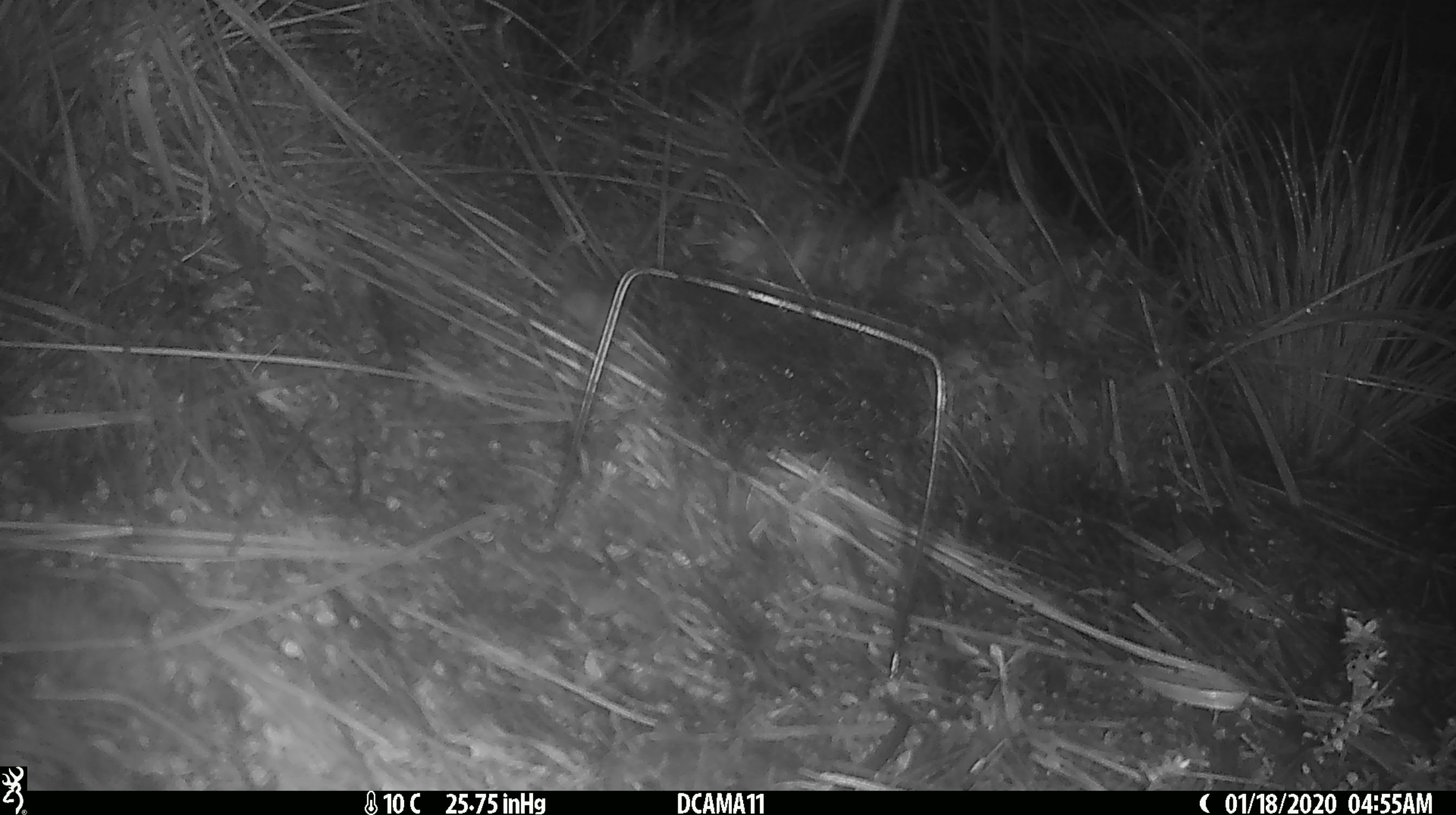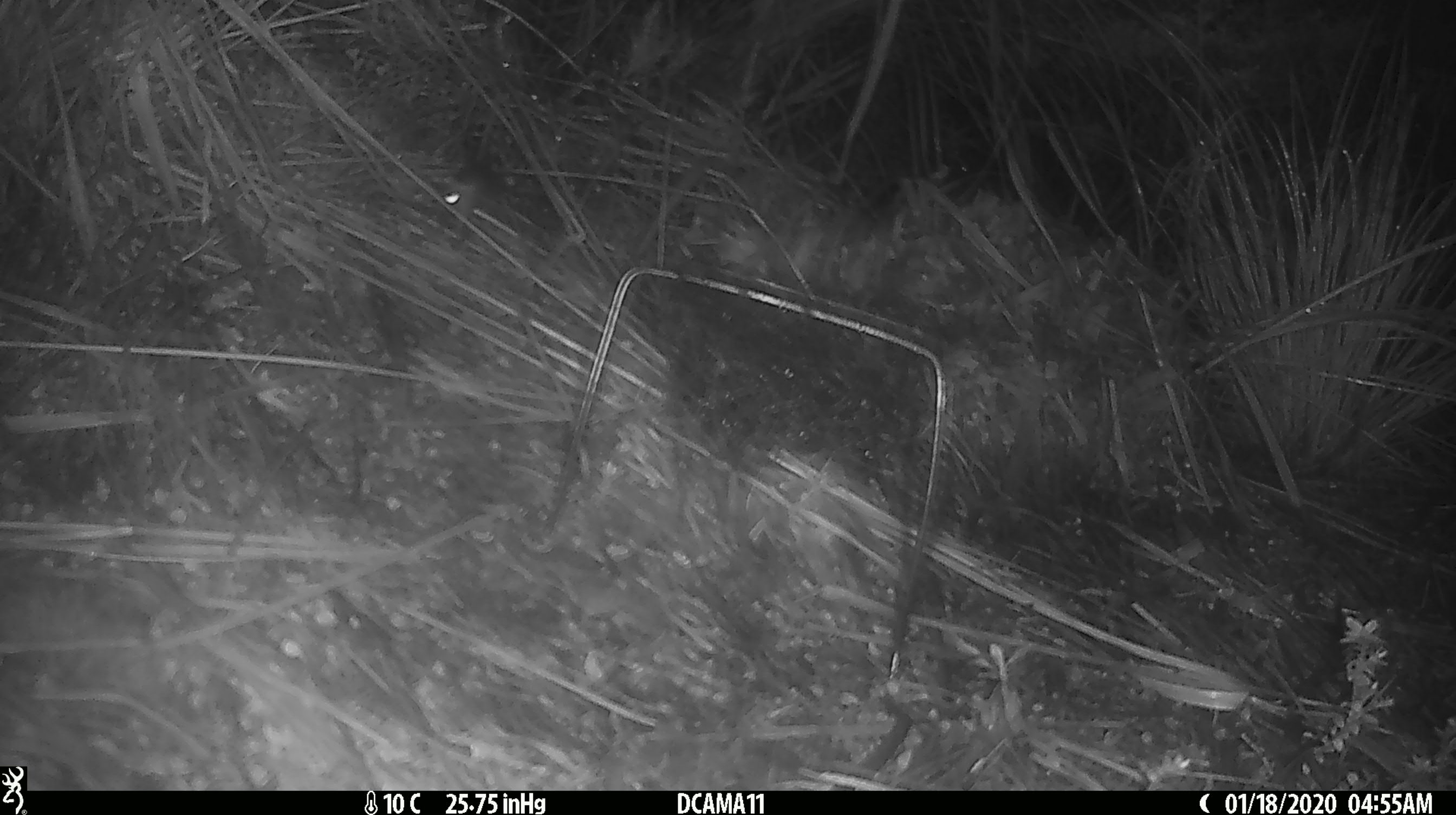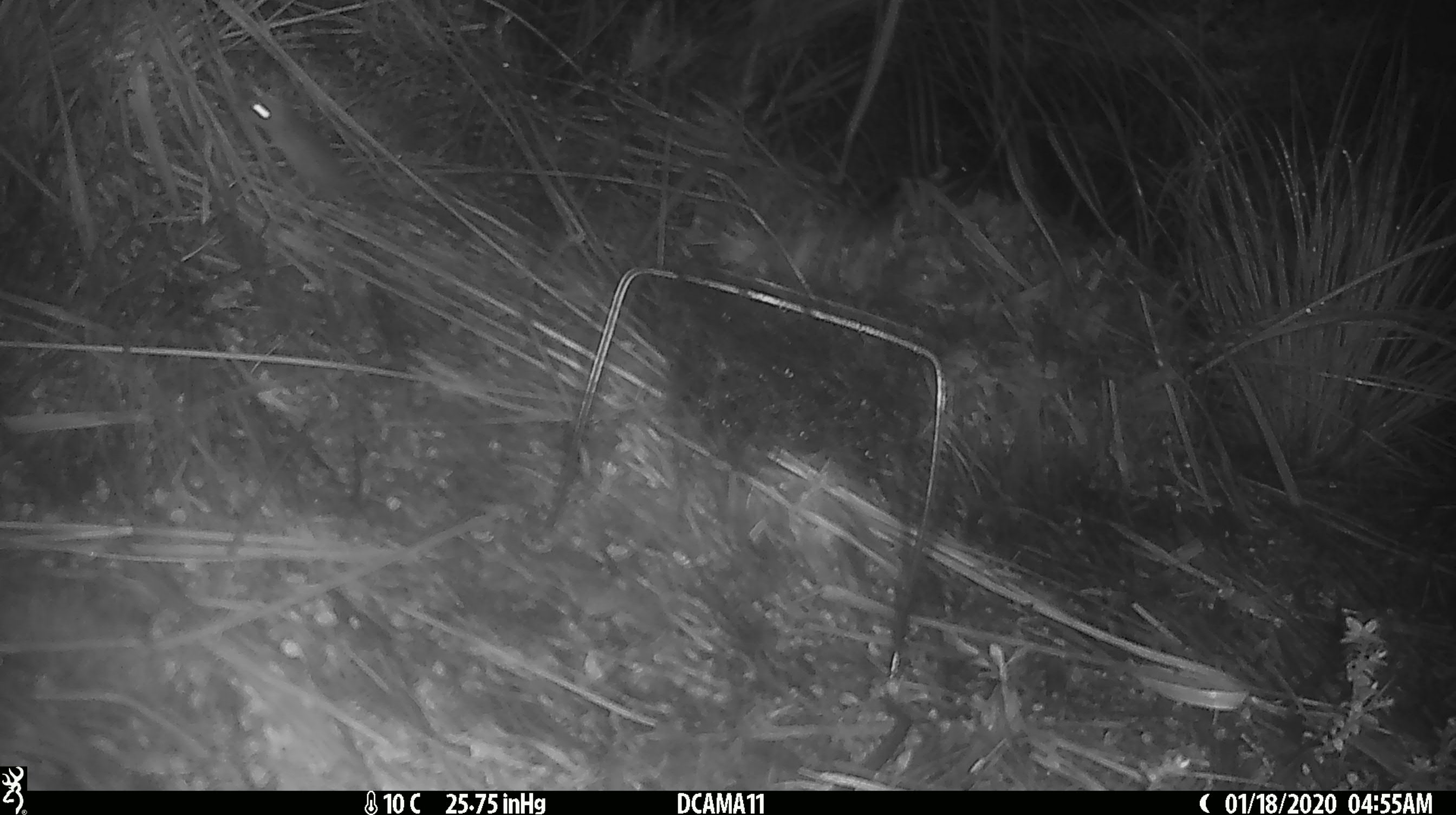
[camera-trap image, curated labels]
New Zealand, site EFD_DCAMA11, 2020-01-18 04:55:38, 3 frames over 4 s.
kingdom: Animalia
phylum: Chordata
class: Mammalia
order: Rodentia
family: Muridae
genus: Mus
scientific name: Mus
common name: mouse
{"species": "mouse (Mus)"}